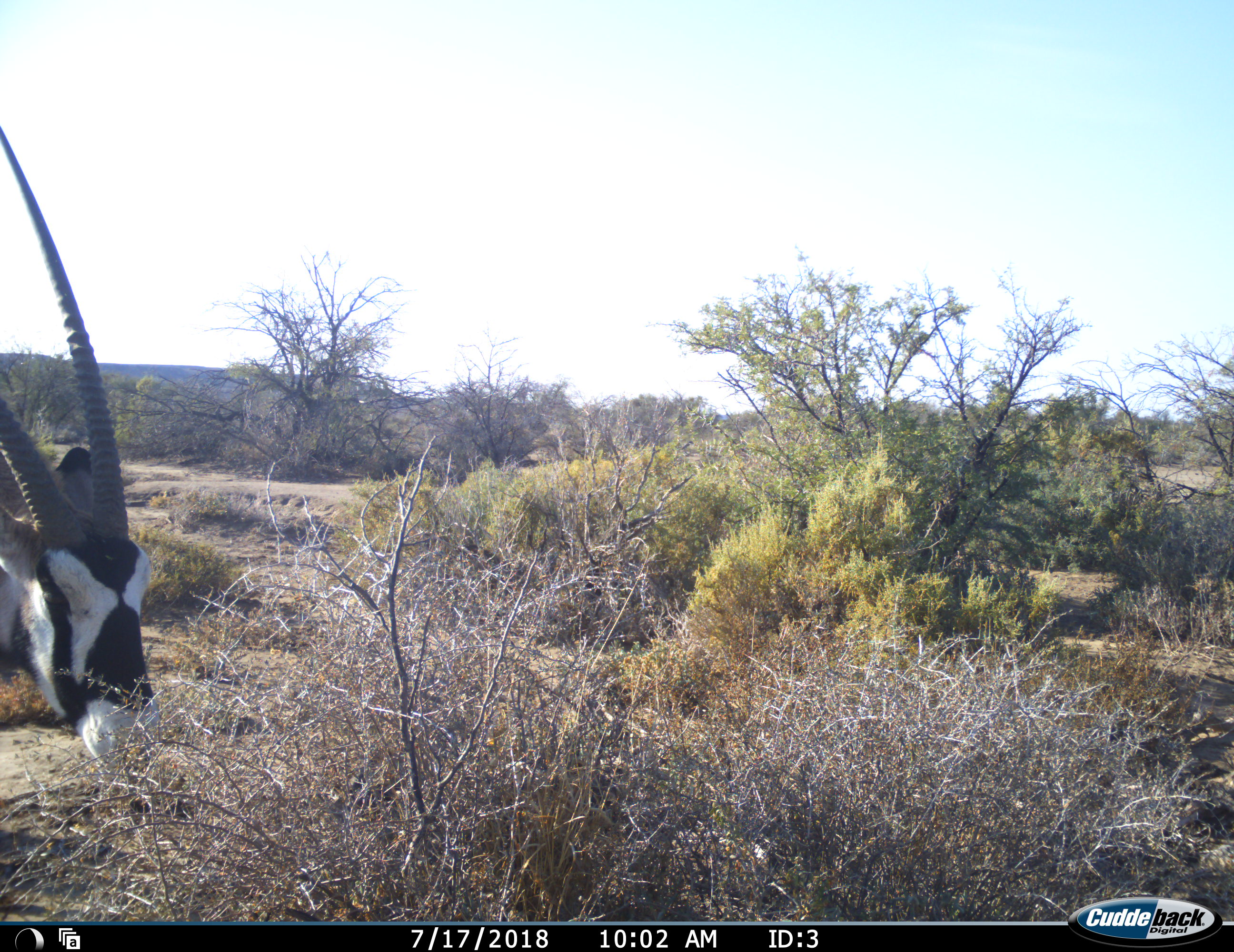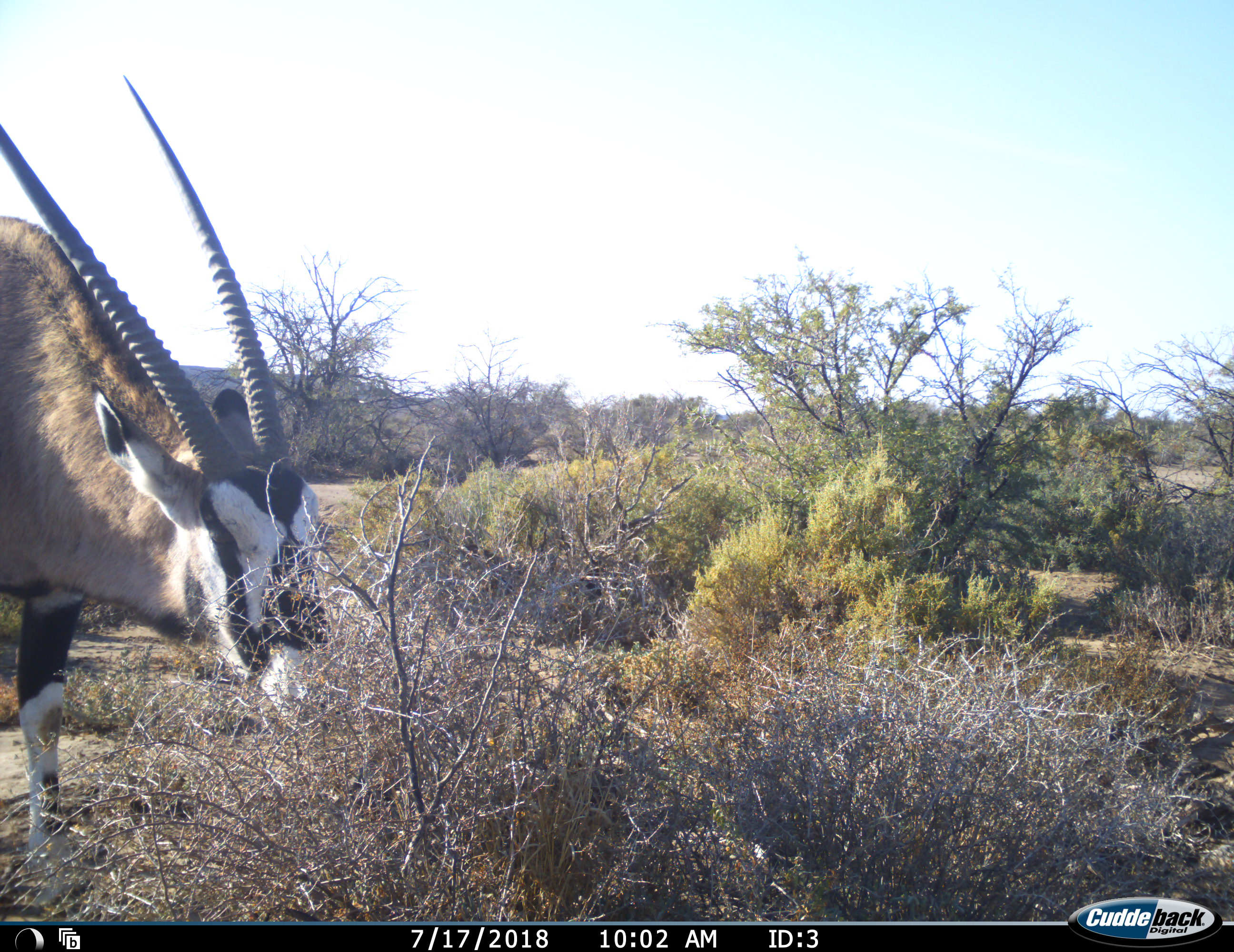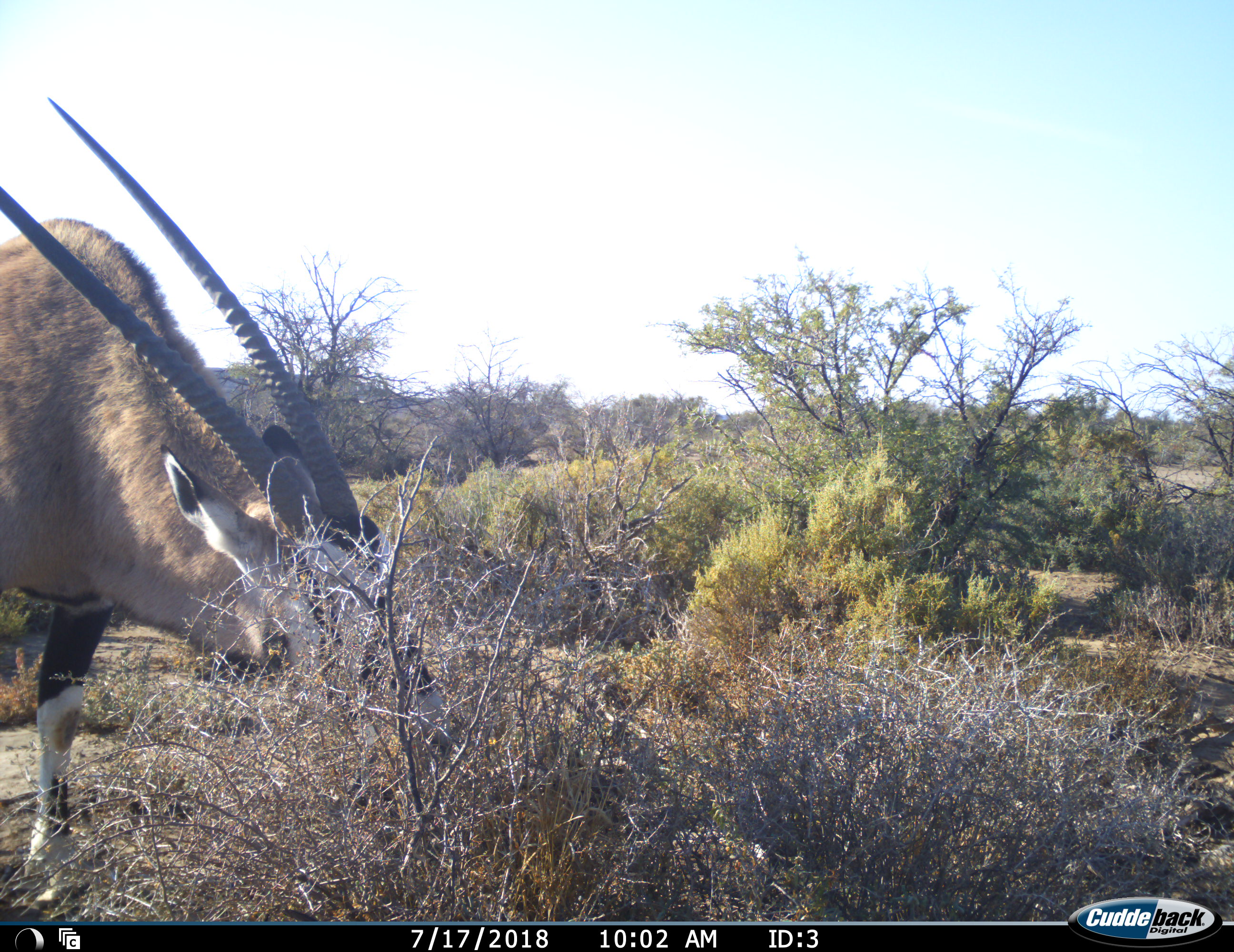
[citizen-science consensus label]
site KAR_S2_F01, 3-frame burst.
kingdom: Animalia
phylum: Chordata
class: Mammalia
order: Artiodactyla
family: Bovidae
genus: Oryx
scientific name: Oryx gazella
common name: gemsbok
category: oryx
Oryx (gemsbok) (Oryx gazella), count 1. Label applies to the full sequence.